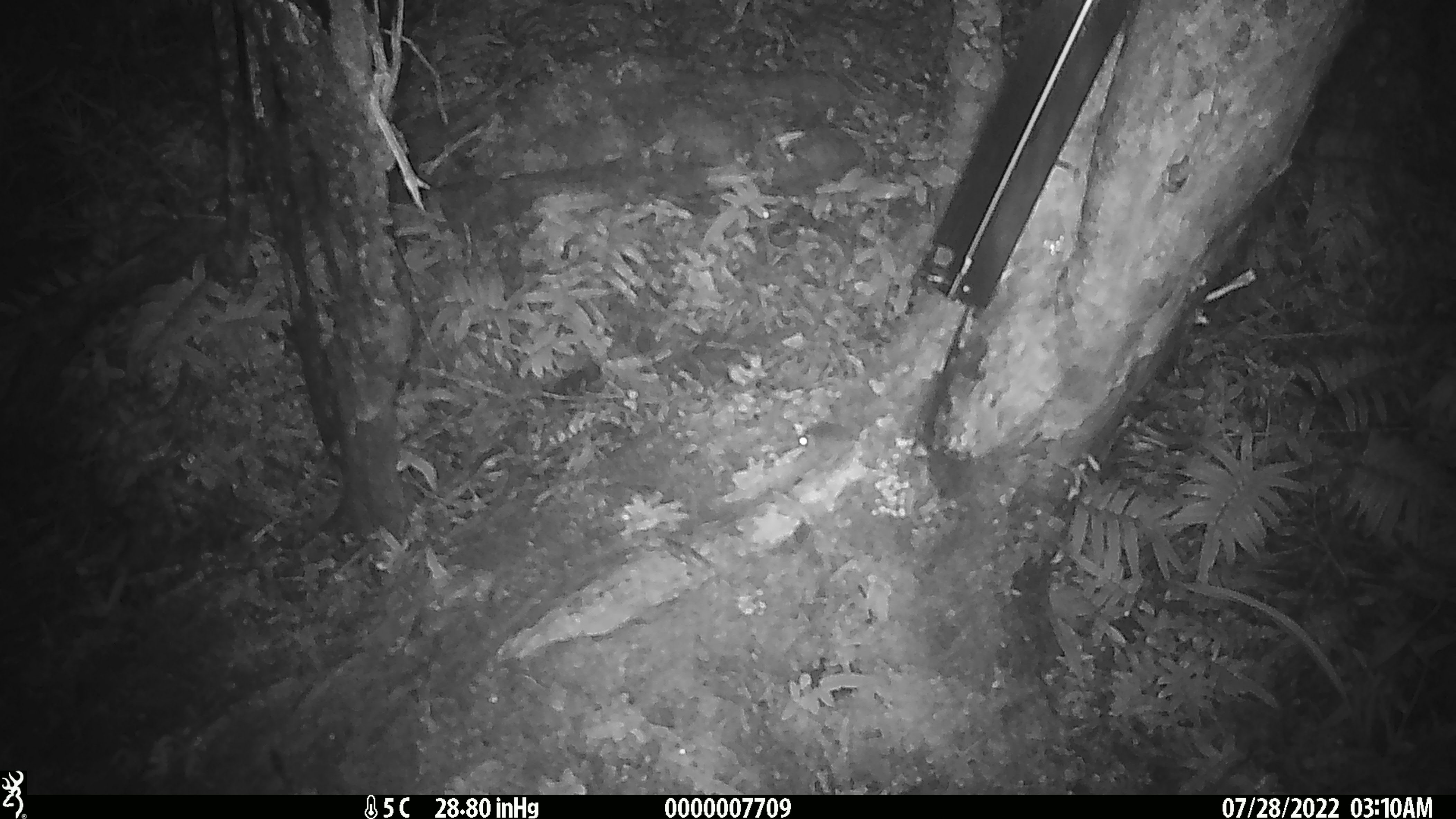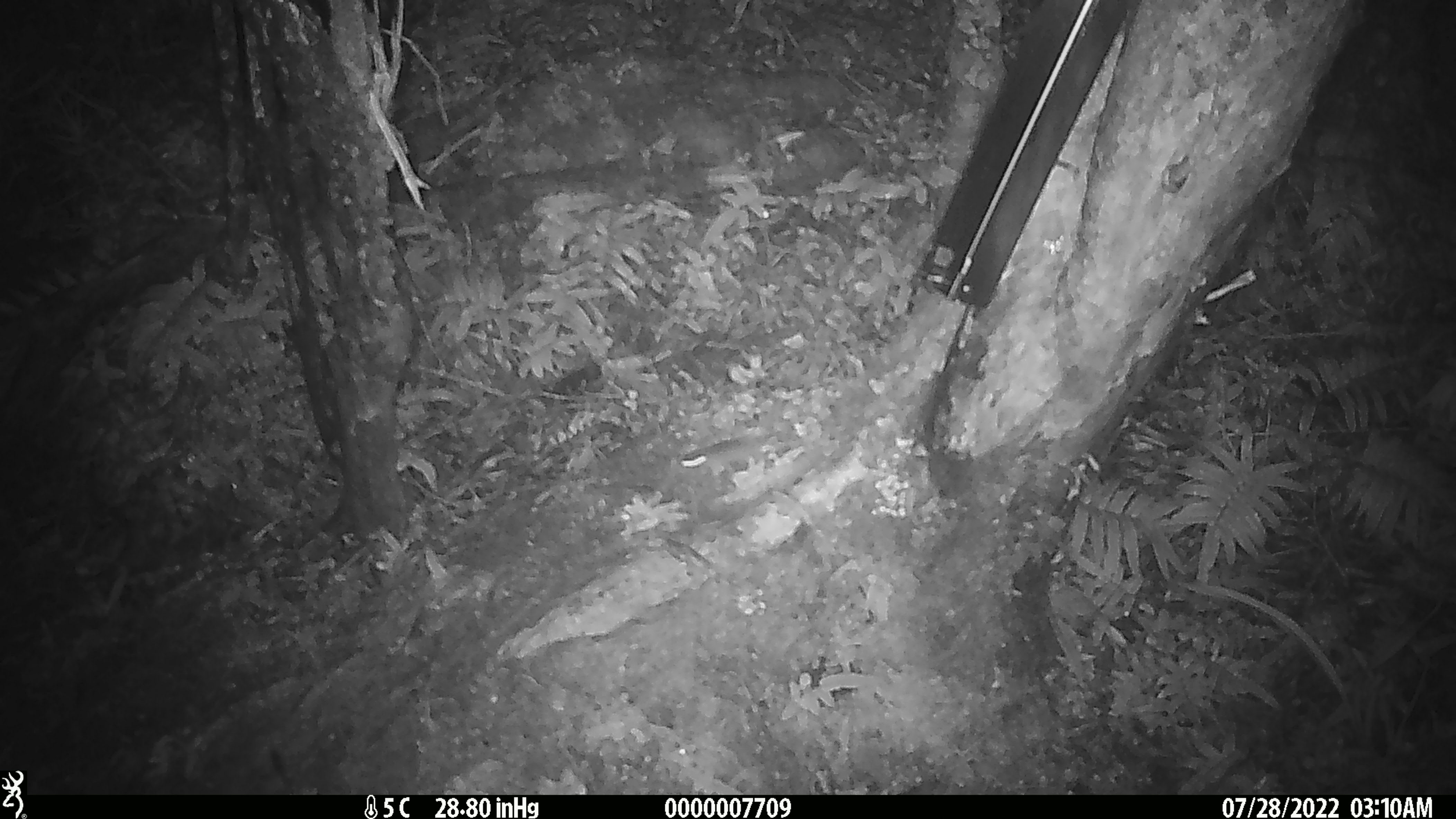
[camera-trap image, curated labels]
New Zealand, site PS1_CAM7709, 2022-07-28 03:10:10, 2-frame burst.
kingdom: Animalia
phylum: Chordata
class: Mammalia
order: Rodentia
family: Muridae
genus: Mus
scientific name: Mus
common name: mouse